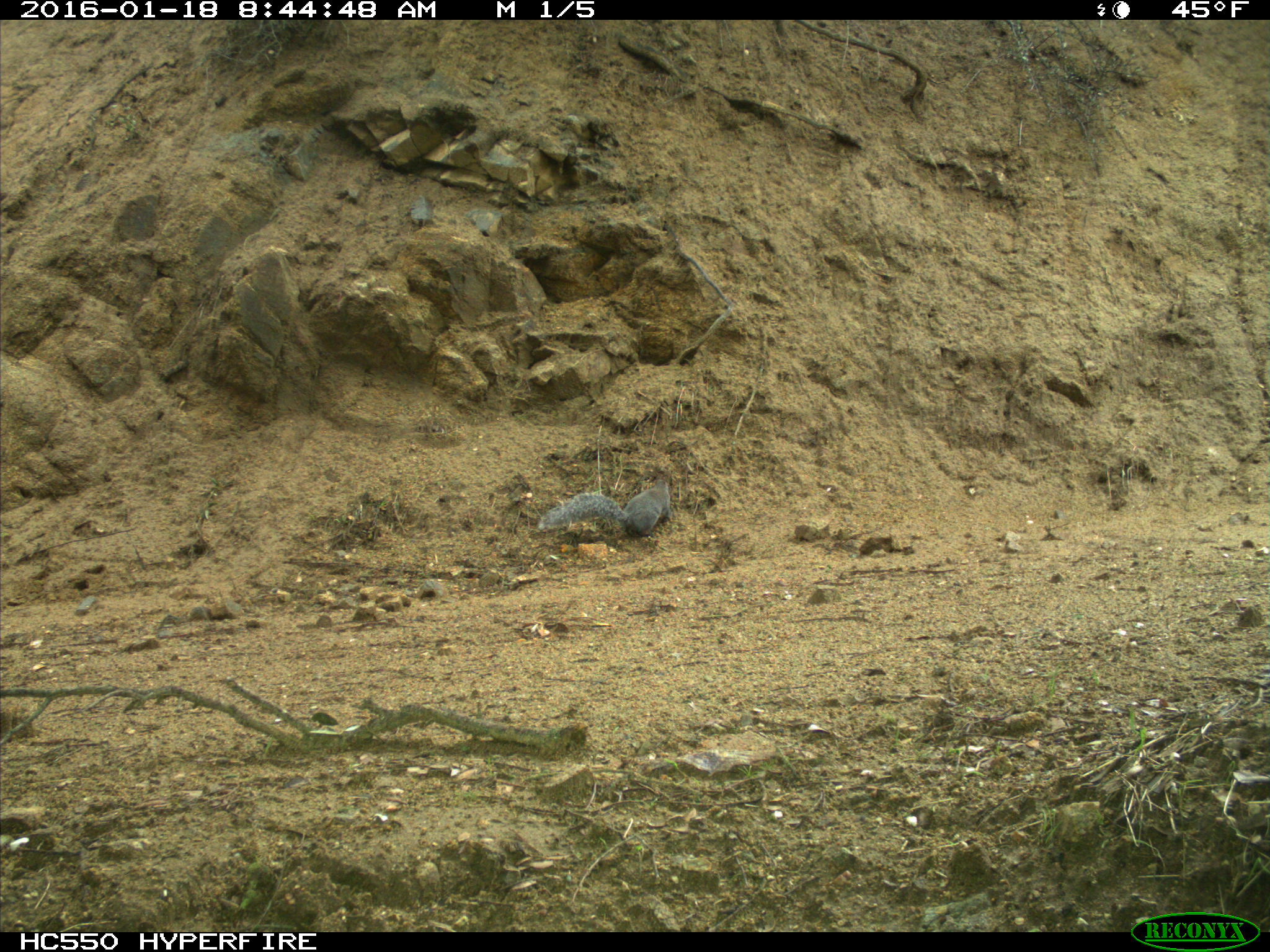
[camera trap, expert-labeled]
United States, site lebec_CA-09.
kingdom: Animalia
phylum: Chordata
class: Mammalia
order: Rodentia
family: Sciuridae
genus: Sciurus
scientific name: Sciurus carolinensis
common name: eastern gray squirrel